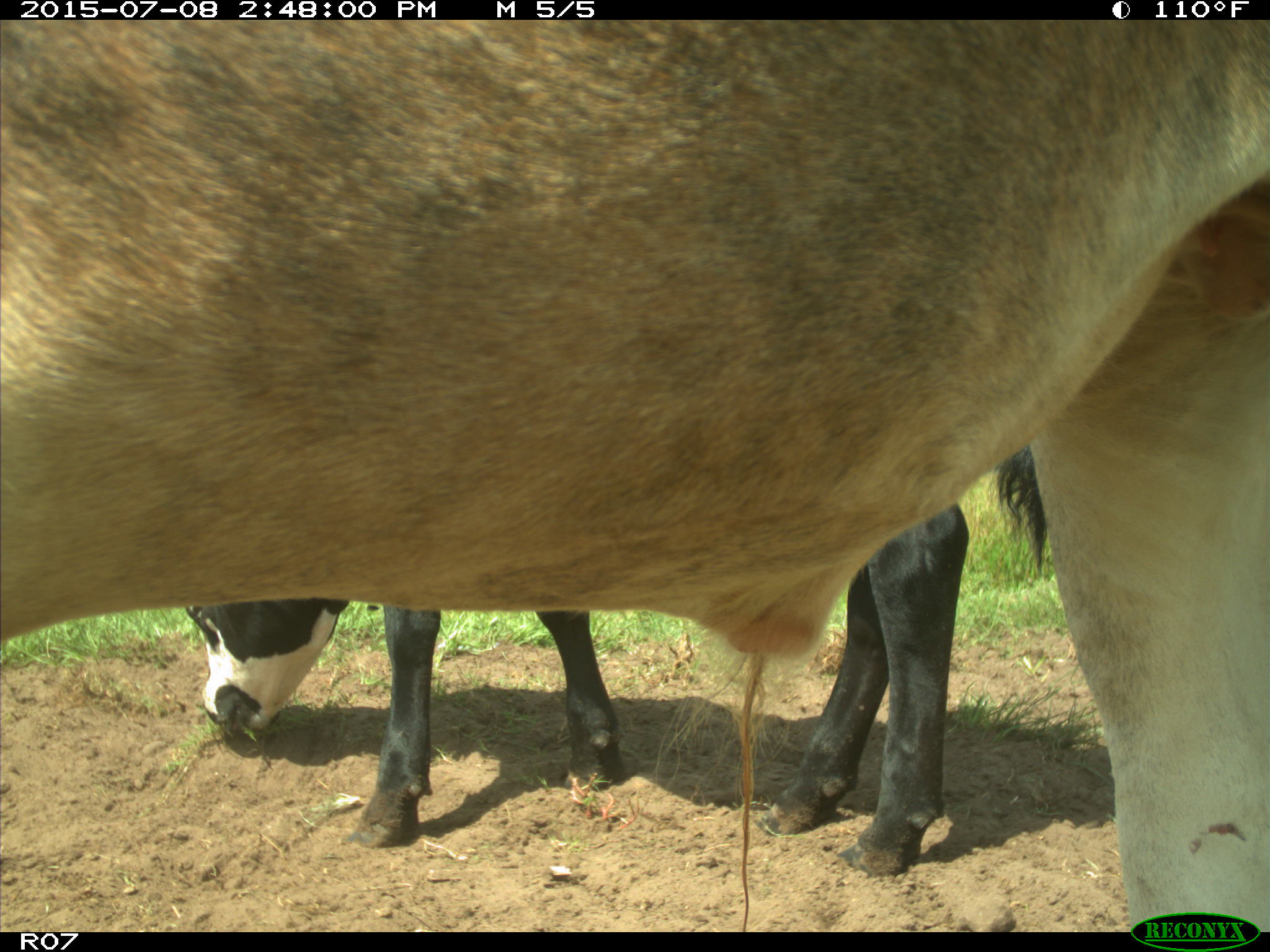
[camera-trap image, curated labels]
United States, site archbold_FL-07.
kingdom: Animalia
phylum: Chordata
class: Mammalia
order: Artiodactyla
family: Bovidae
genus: Bos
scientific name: Bos taurus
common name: domestic cow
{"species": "Bos taurus (domestic cow)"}